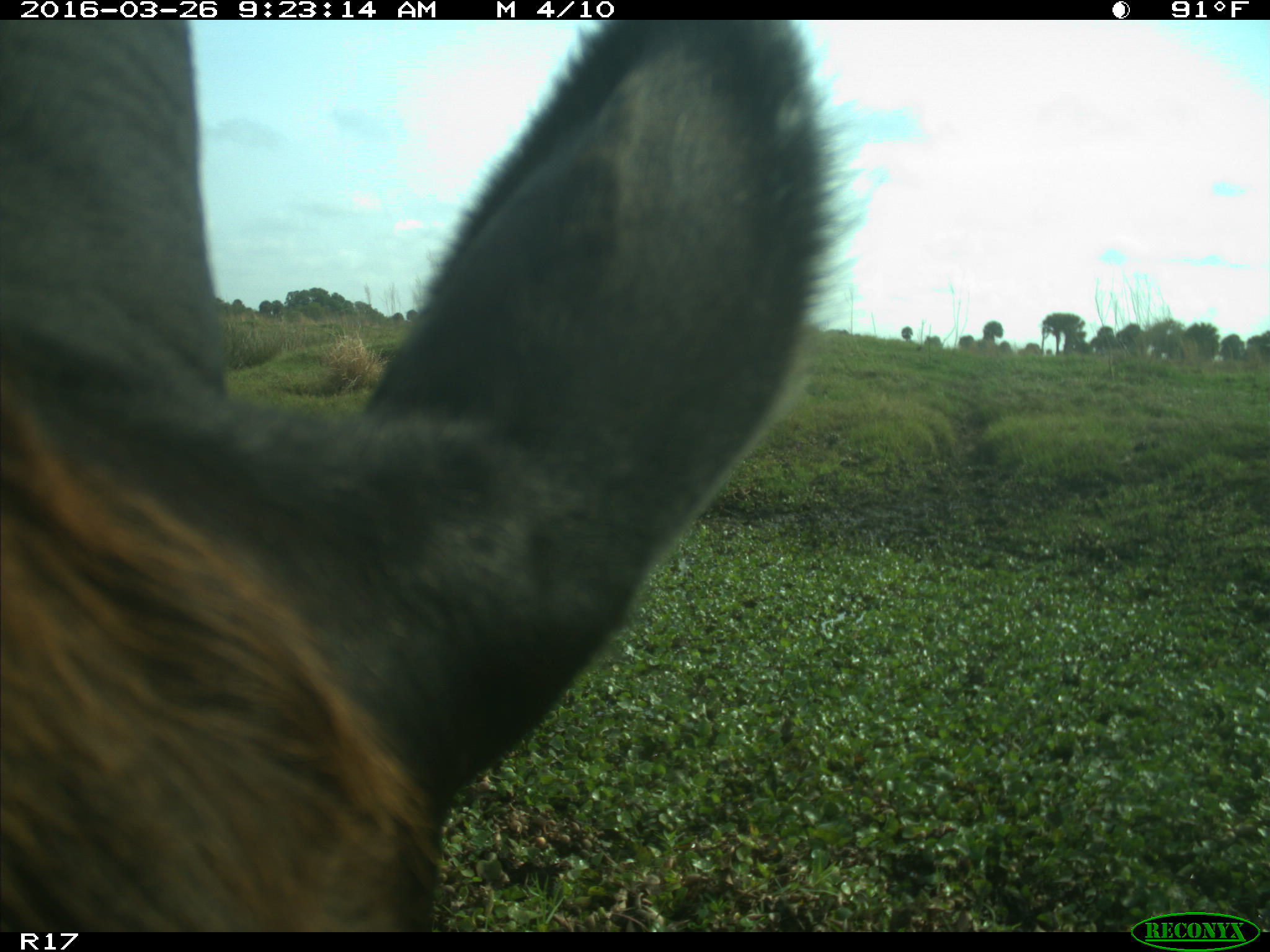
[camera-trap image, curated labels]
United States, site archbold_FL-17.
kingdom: Animalia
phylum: Chordata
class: Mammalia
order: Artiodactyla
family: Bovidae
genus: Bos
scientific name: Bos taurus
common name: domestic cow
Bos taurus (domestic cow).